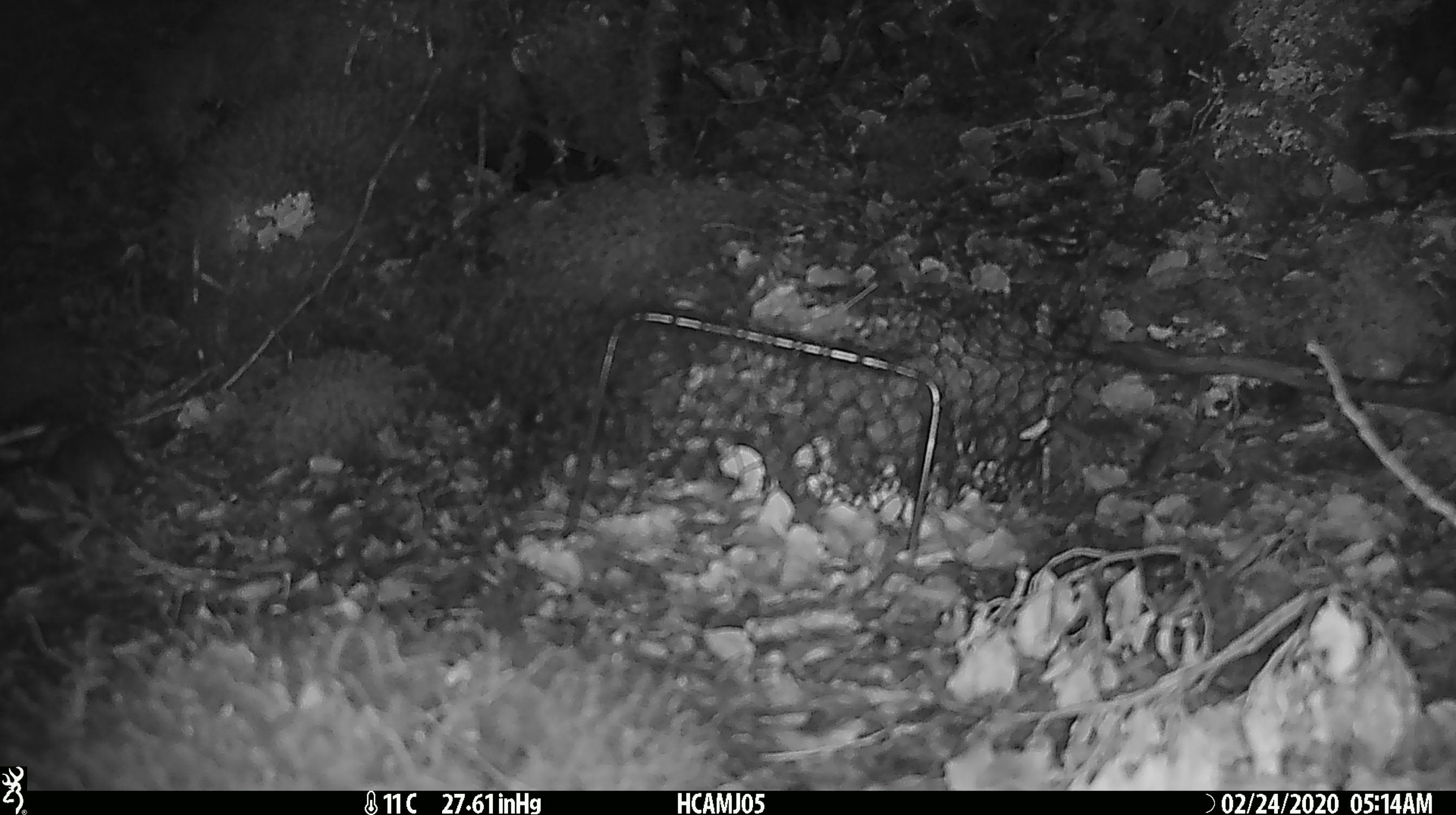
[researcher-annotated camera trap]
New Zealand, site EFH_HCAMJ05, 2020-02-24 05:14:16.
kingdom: Animalia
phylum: Chordata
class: Mammalia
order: Rodentia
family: Muridae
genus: Mus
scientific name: Mus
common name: mouse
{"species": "mouse (Mus)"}